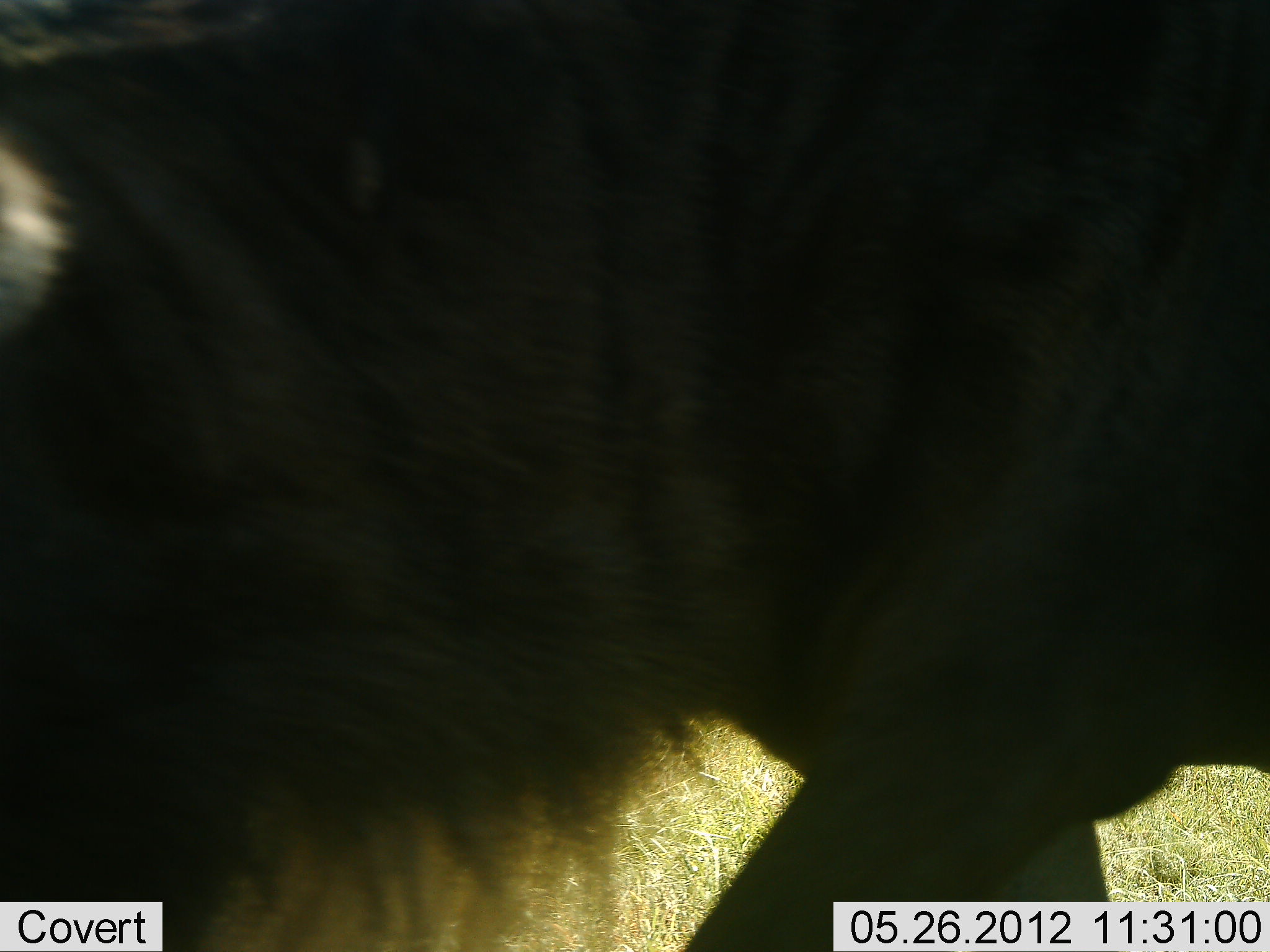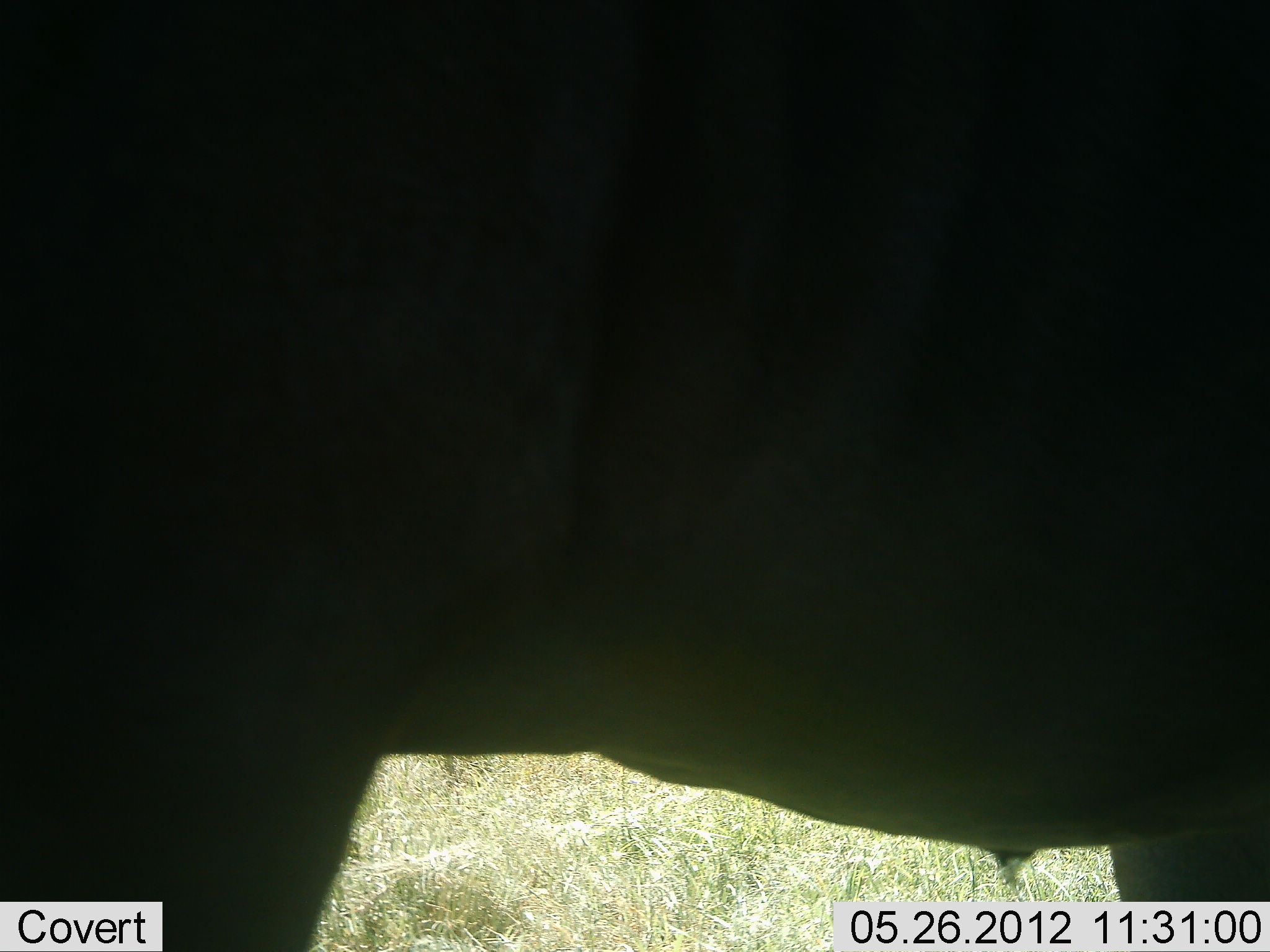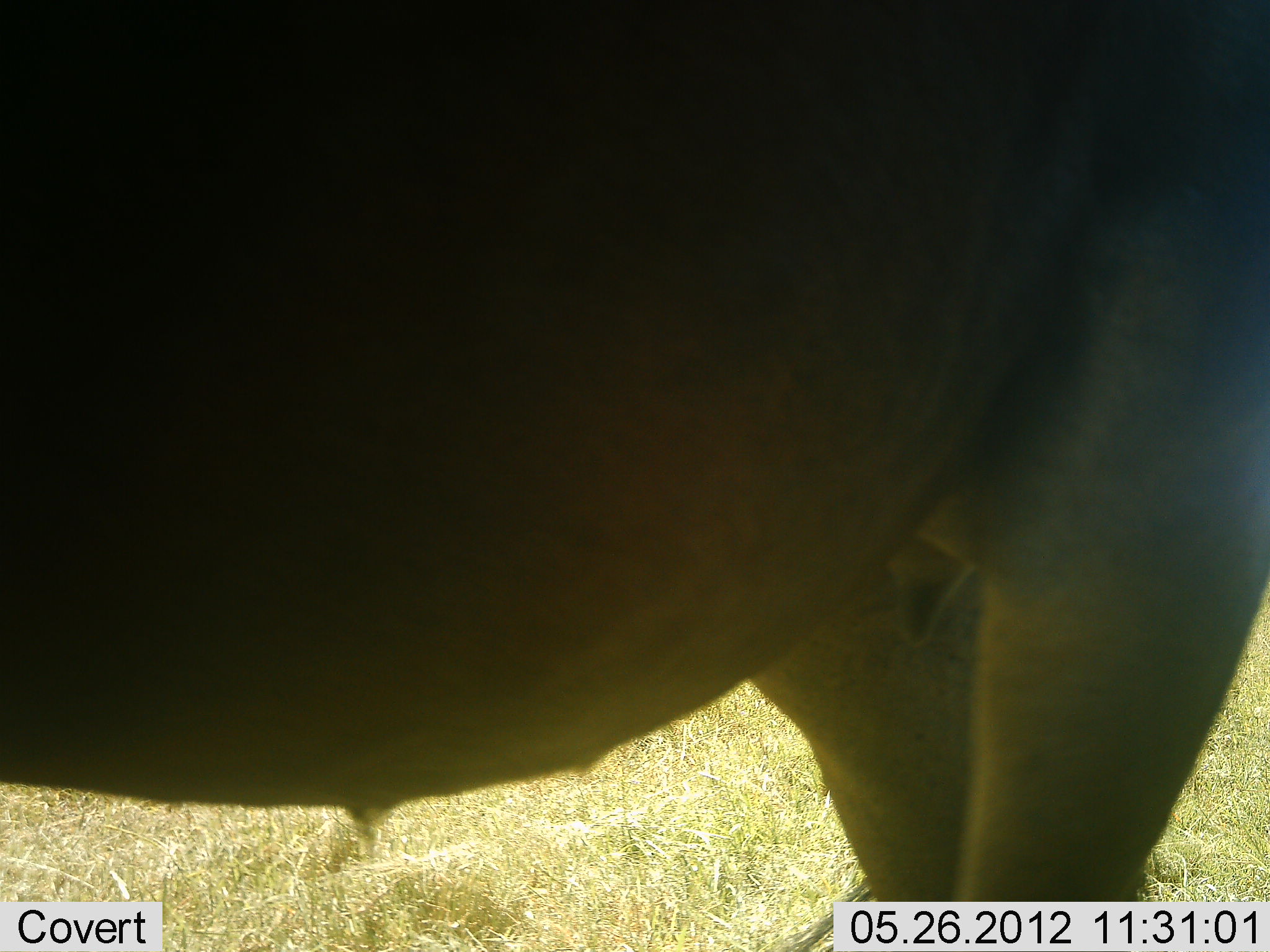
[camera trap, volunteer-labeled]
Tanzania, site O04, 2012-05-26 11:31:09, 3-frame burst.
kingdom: Animalia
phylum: Chordata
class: Mammalia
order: Artiodactyla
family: Bovidae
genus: Connochaetes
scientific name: Connochaetes taurinus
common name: blue wildebeest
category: wildebeest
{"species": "wildebeest (blue wildebeest) (Connochaetes taurinus)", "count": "1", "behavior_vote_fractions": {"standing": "30%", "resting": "0%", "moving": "70%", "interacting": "0%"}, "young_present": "0%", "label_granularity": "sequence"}